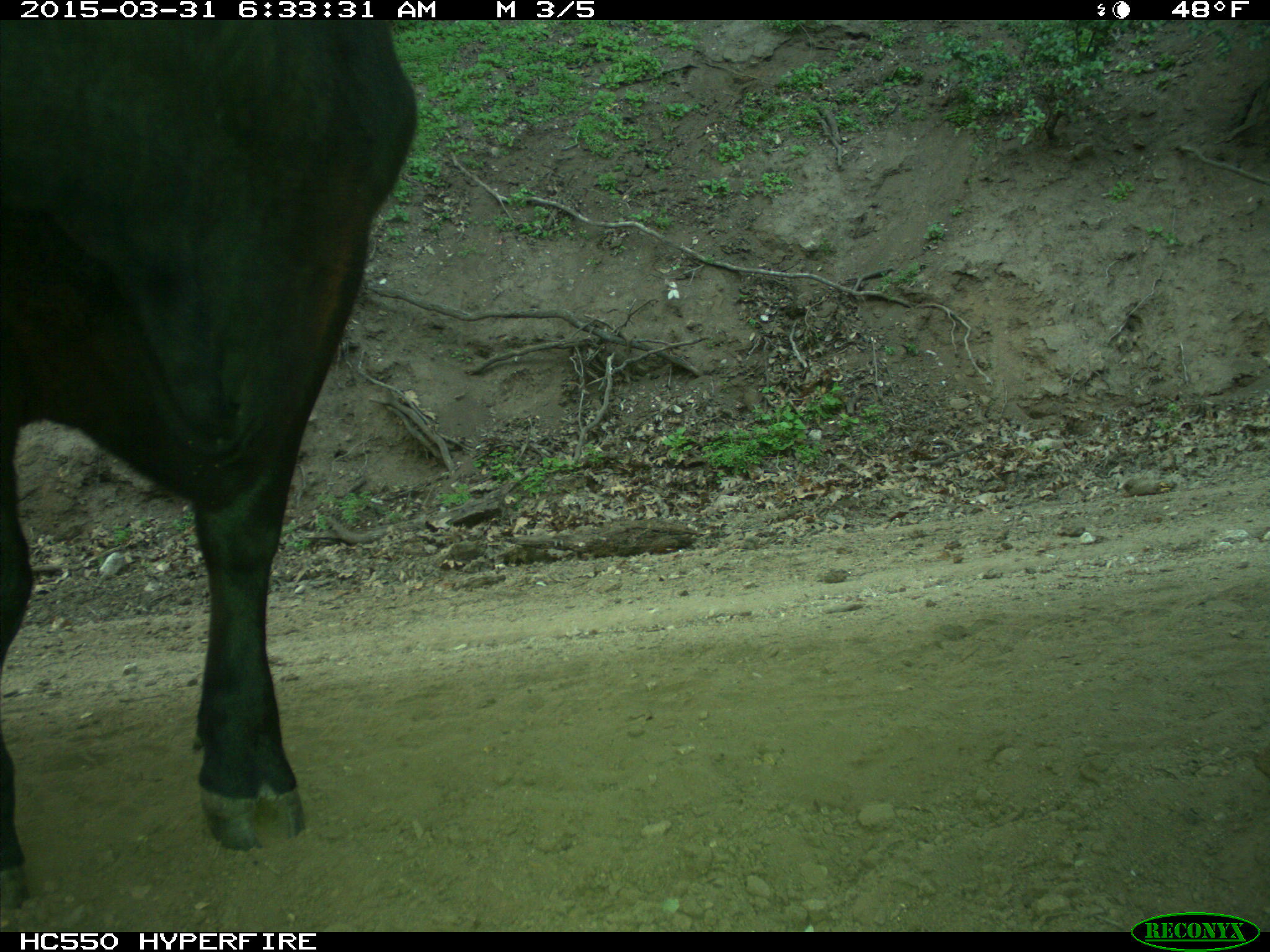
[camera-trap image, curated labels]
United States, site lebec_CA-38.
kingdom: Animalia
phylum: Chordata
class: Mammalia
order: Artiodactyla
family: Bovidae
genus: Bos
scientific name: Bos taurus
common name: domestic cow